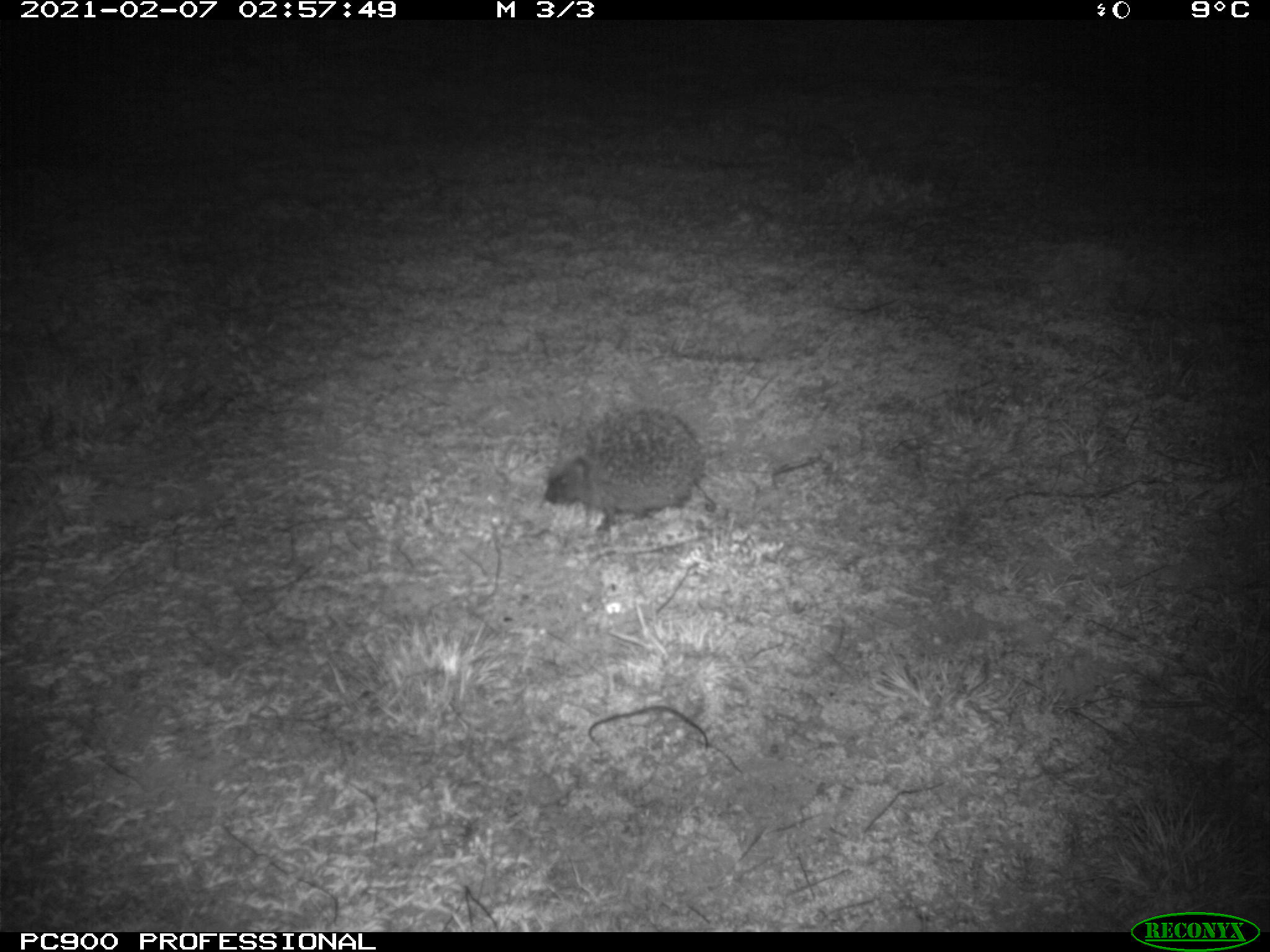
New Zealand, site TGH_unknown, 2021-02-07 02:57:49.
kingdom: Animalia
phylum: Chordata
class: Mammalia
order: Eulipotyphla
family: Erinaceidae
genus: Erinaceus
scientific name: Erinaceus europaeus europaeus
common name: european hedgehog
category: hedgehog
Hedgehog (european hedgehog) (Erinaceus europaeus europaeus).